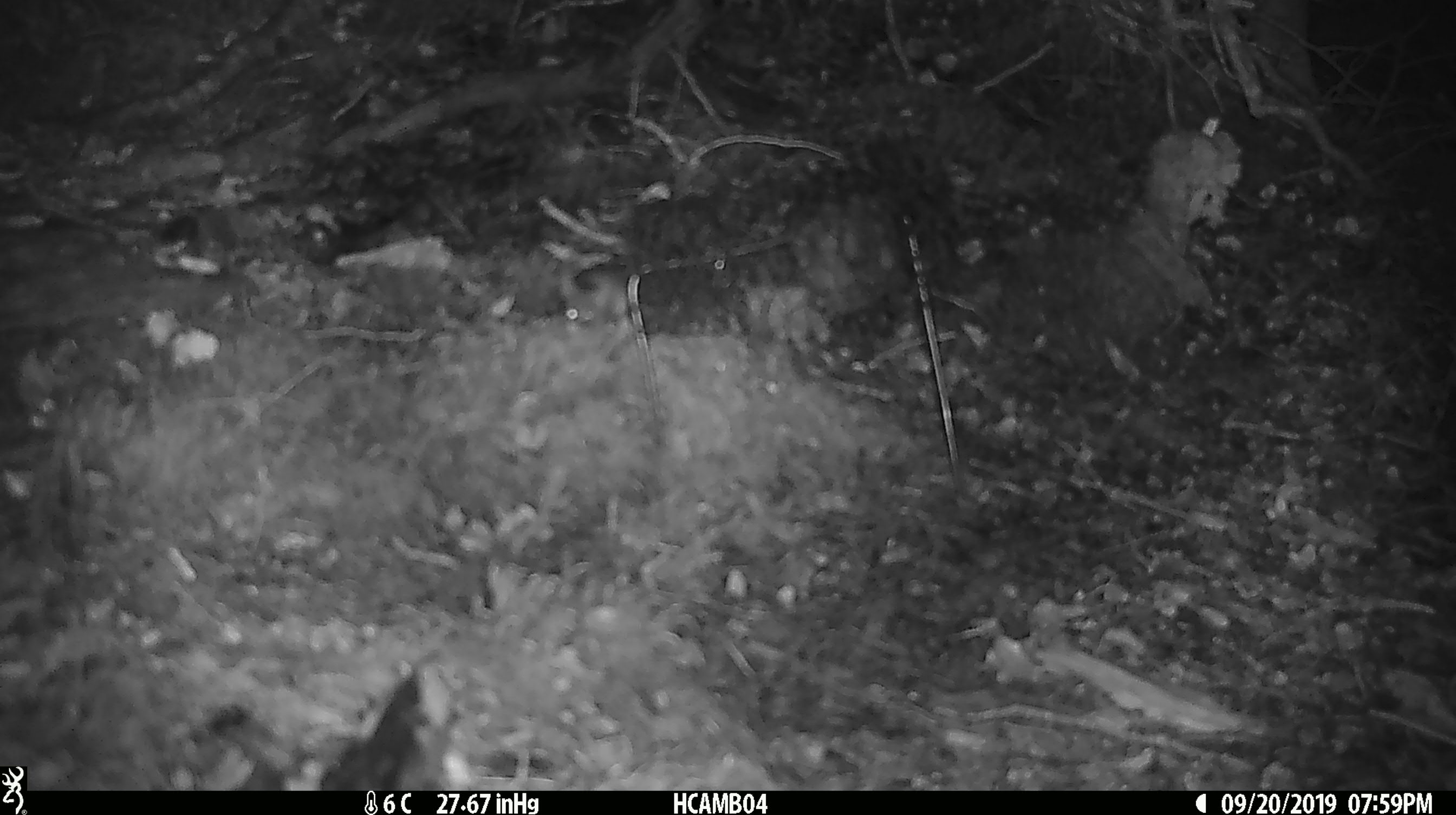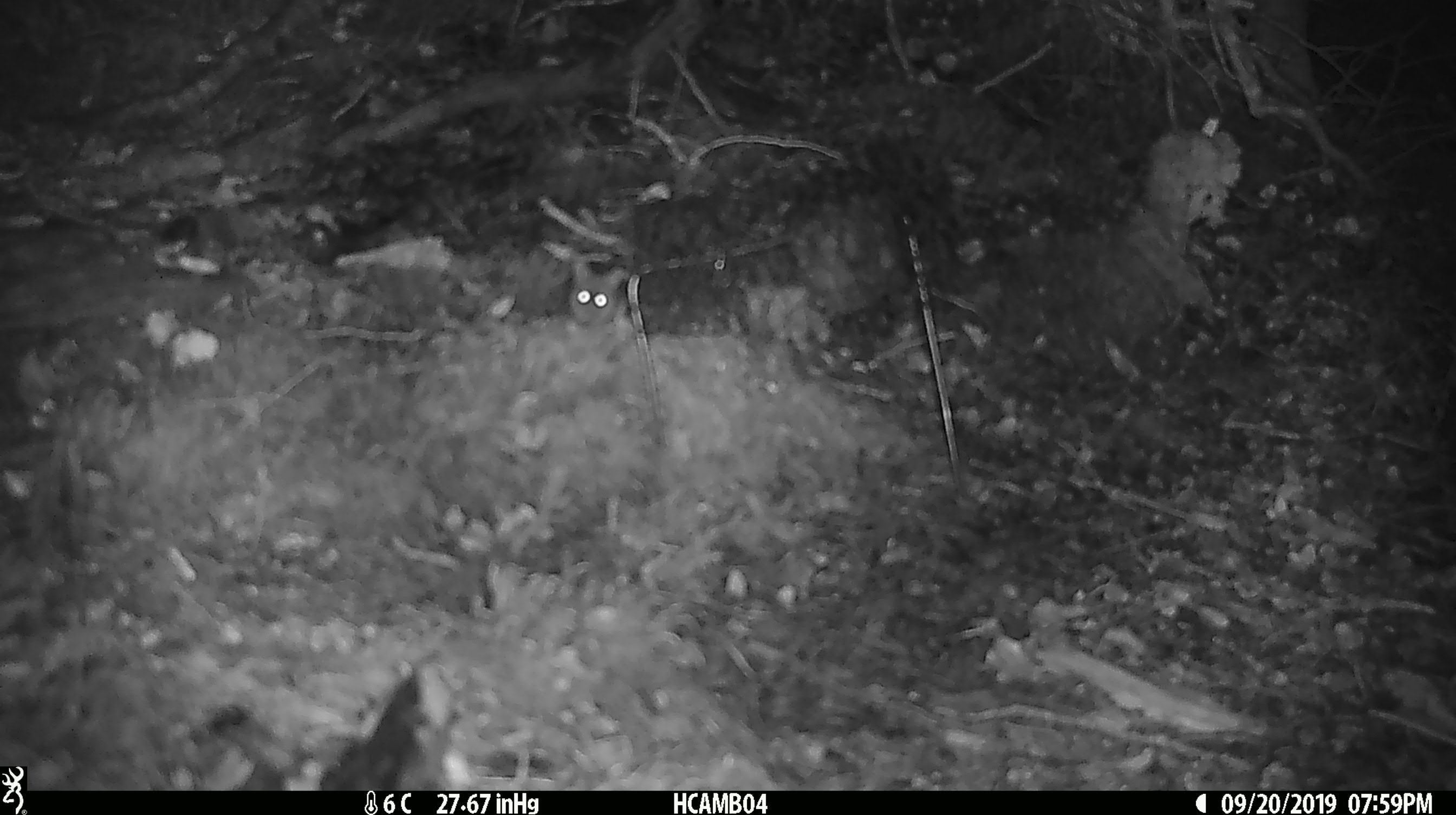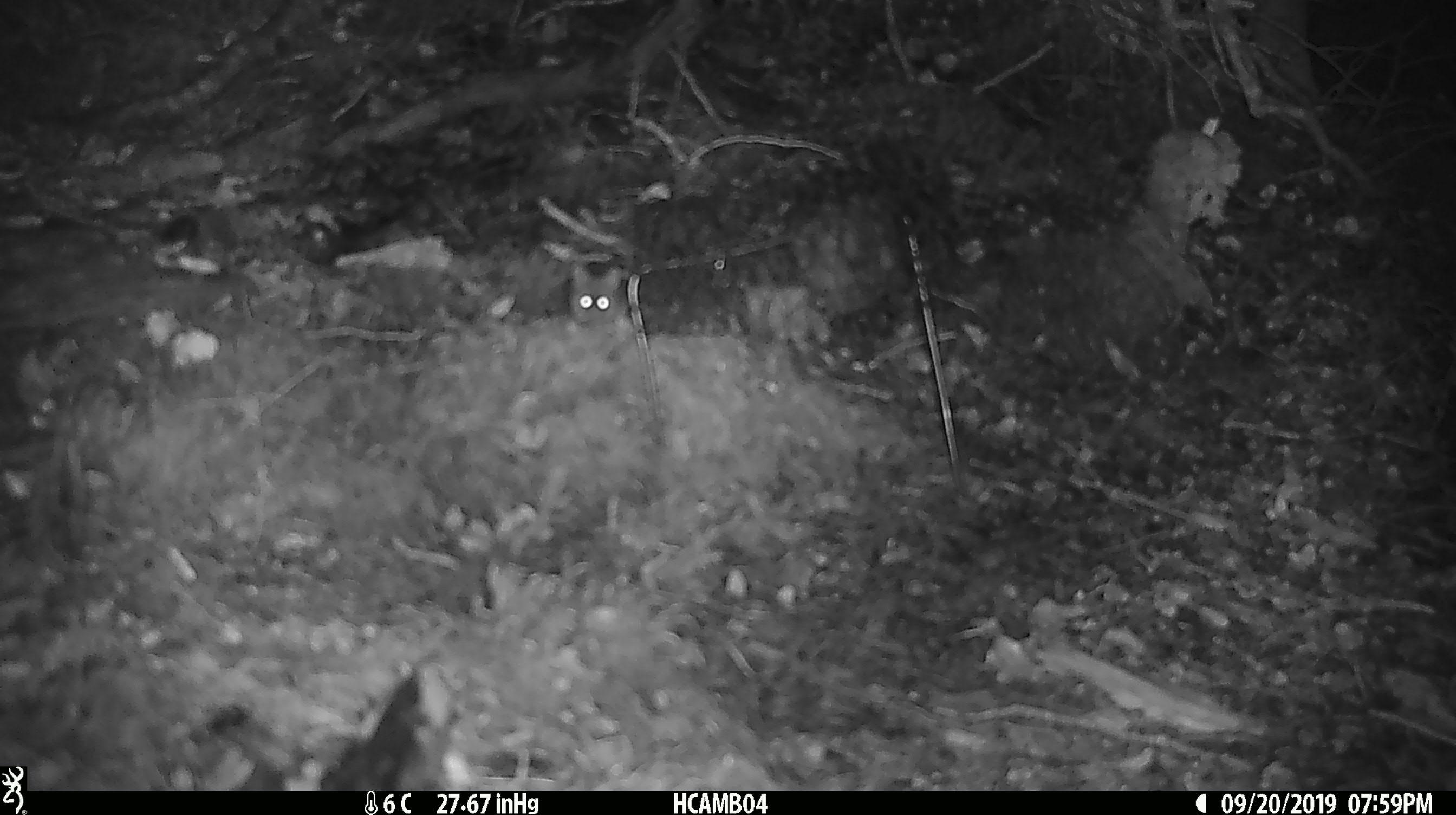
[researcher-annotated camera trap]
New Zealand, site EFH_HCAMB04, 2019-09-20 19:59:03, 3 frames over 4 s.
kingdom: Animalia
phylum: Chordata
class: Mammalia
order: Rodentia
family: Muridae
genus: Mus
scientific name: Mus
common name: mouse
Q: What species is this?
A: Mouse (Mus).